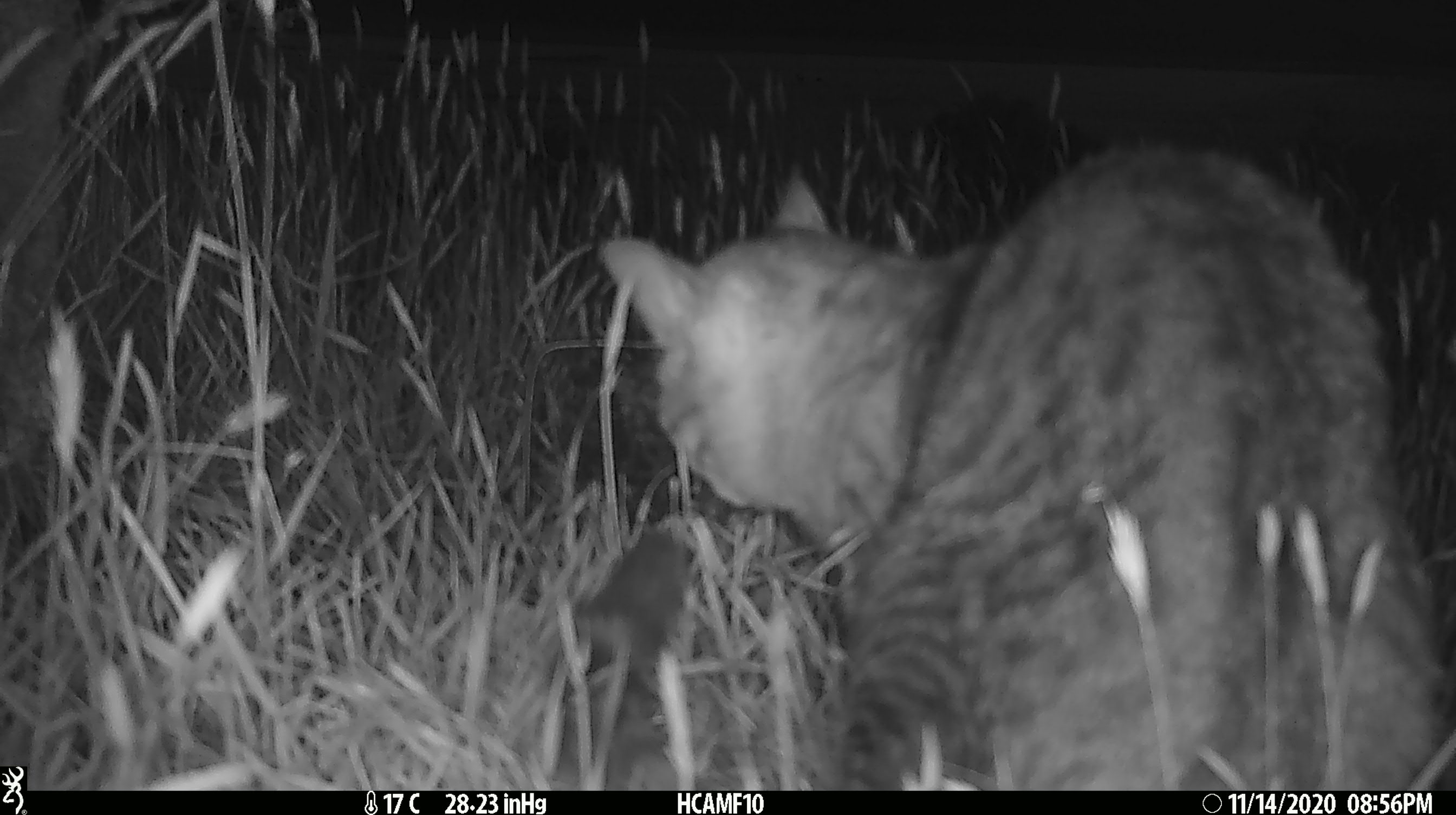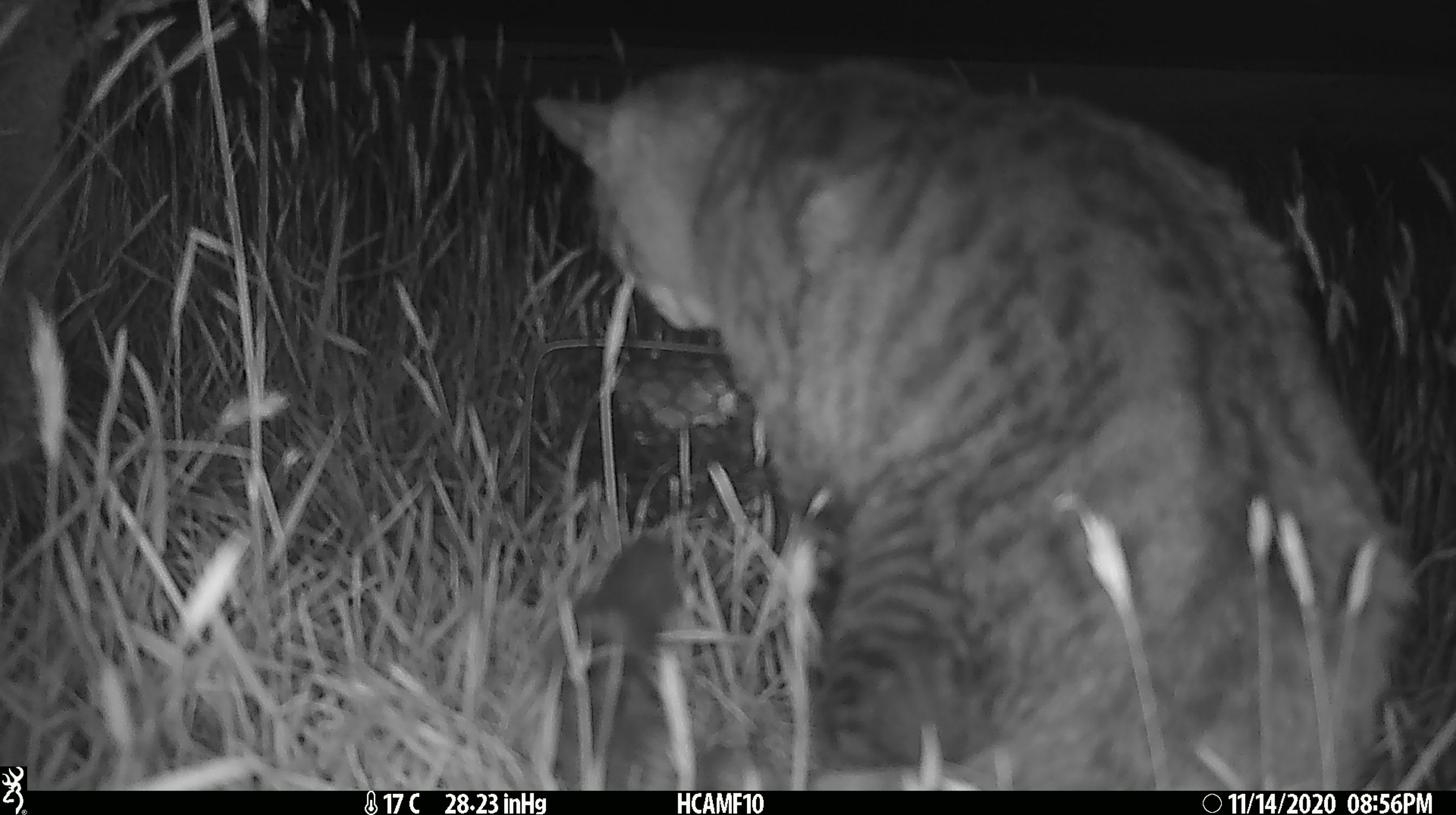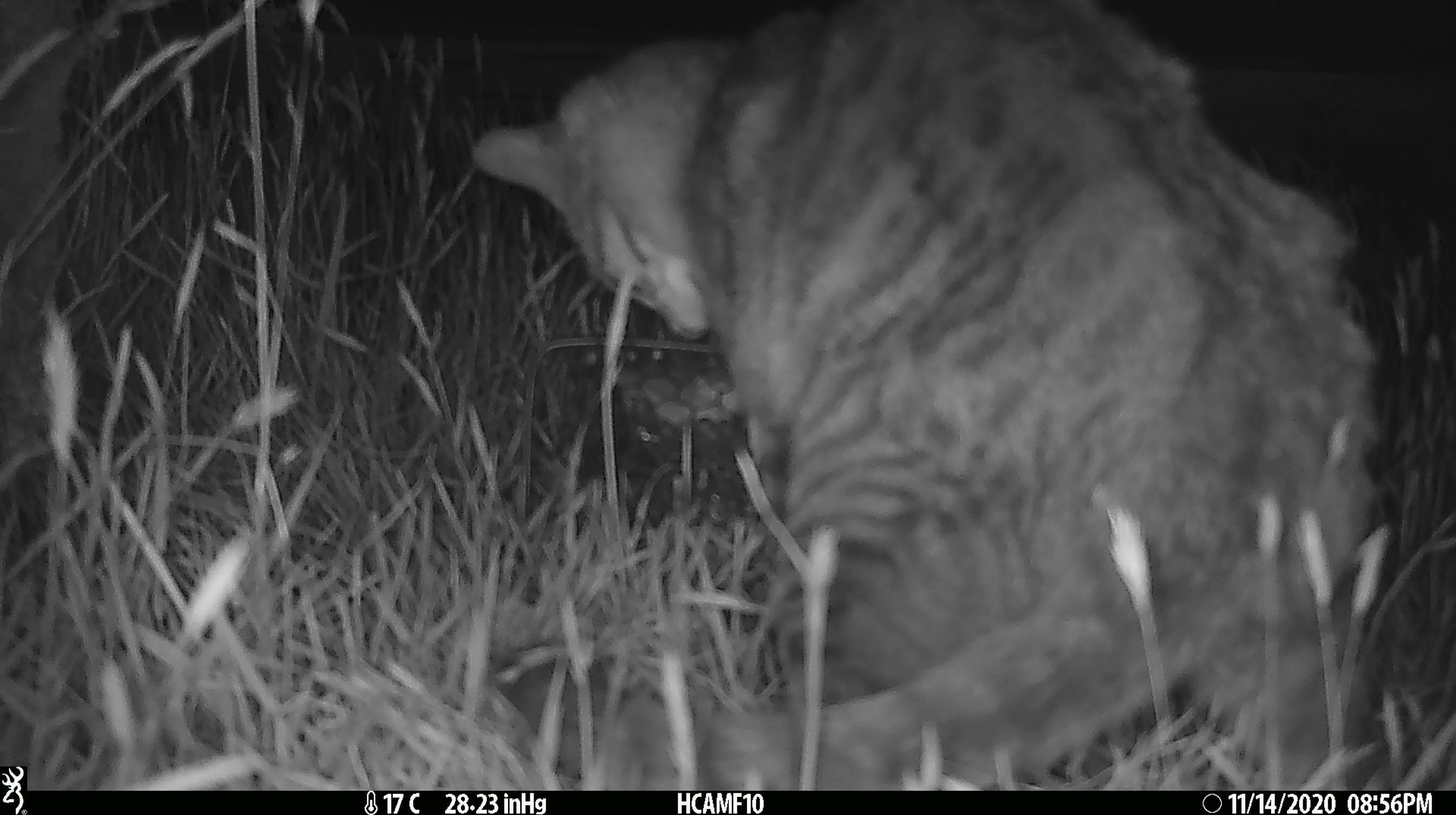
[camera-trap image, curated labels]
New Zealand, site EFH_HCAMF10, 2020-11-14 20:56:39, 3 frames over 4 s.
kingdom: Animalia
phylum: Chordata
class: Mammalia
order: Carnivora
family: Felidae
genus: Felis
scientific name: Felis catus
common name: domestic cat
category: cat